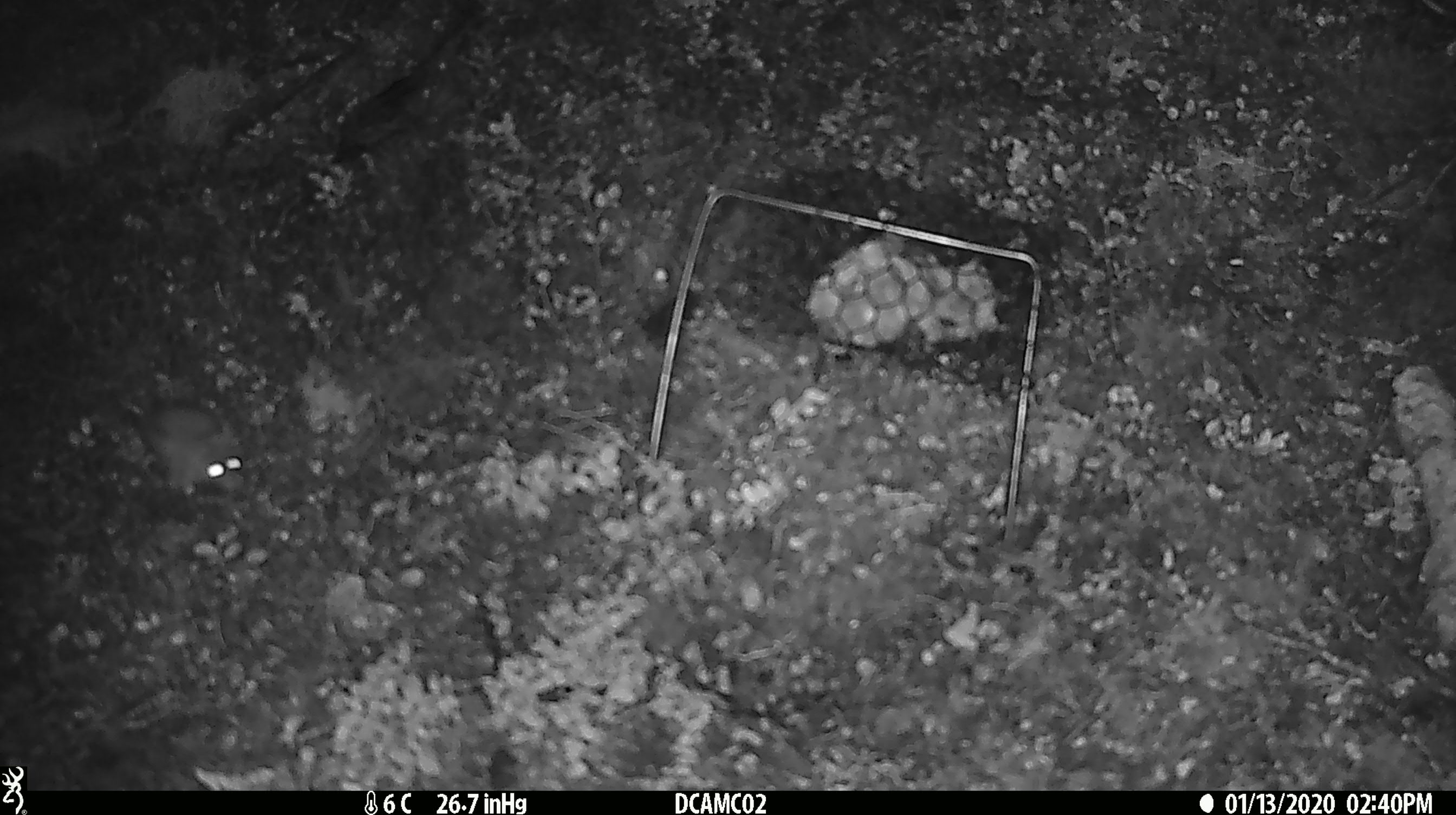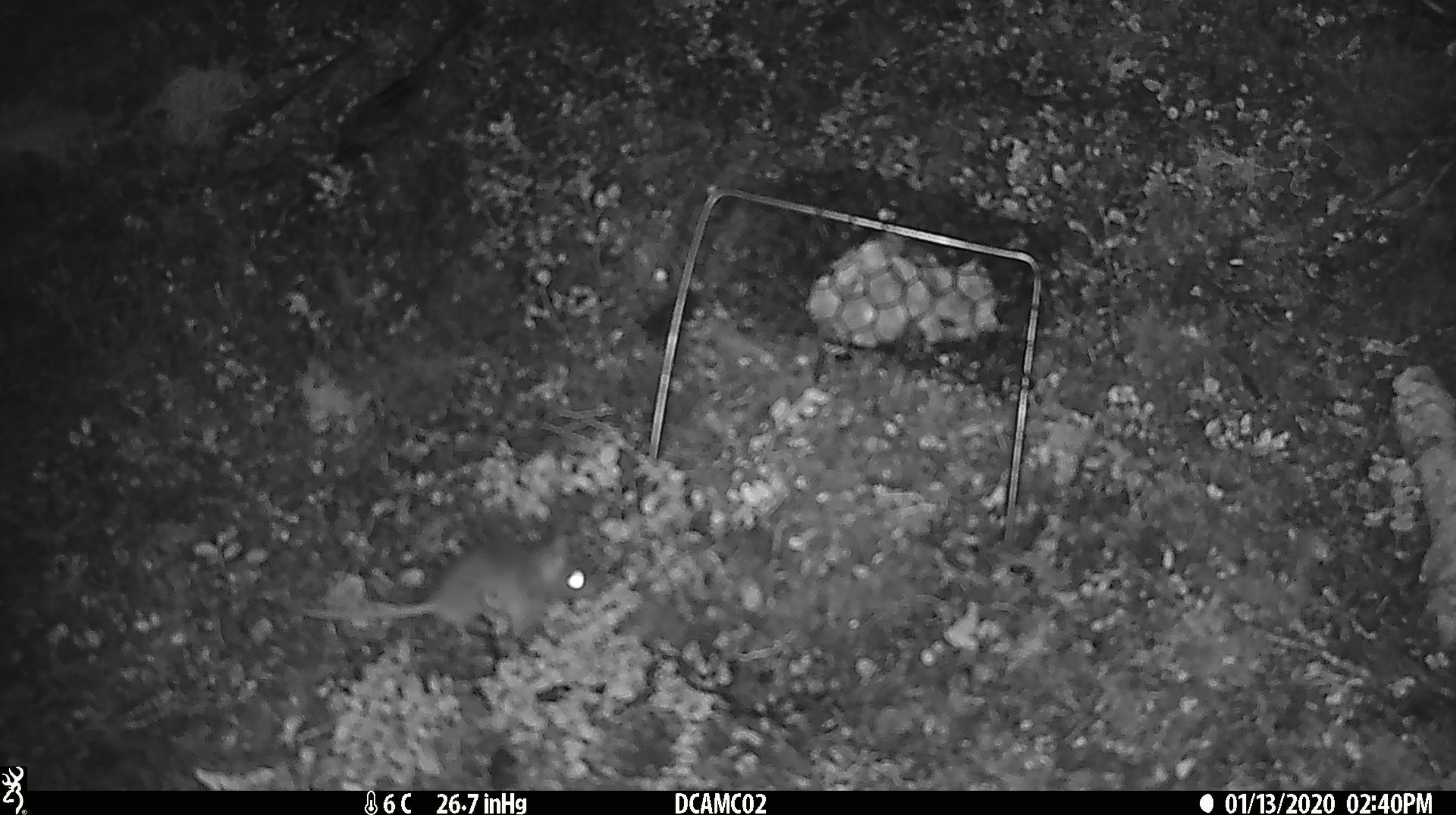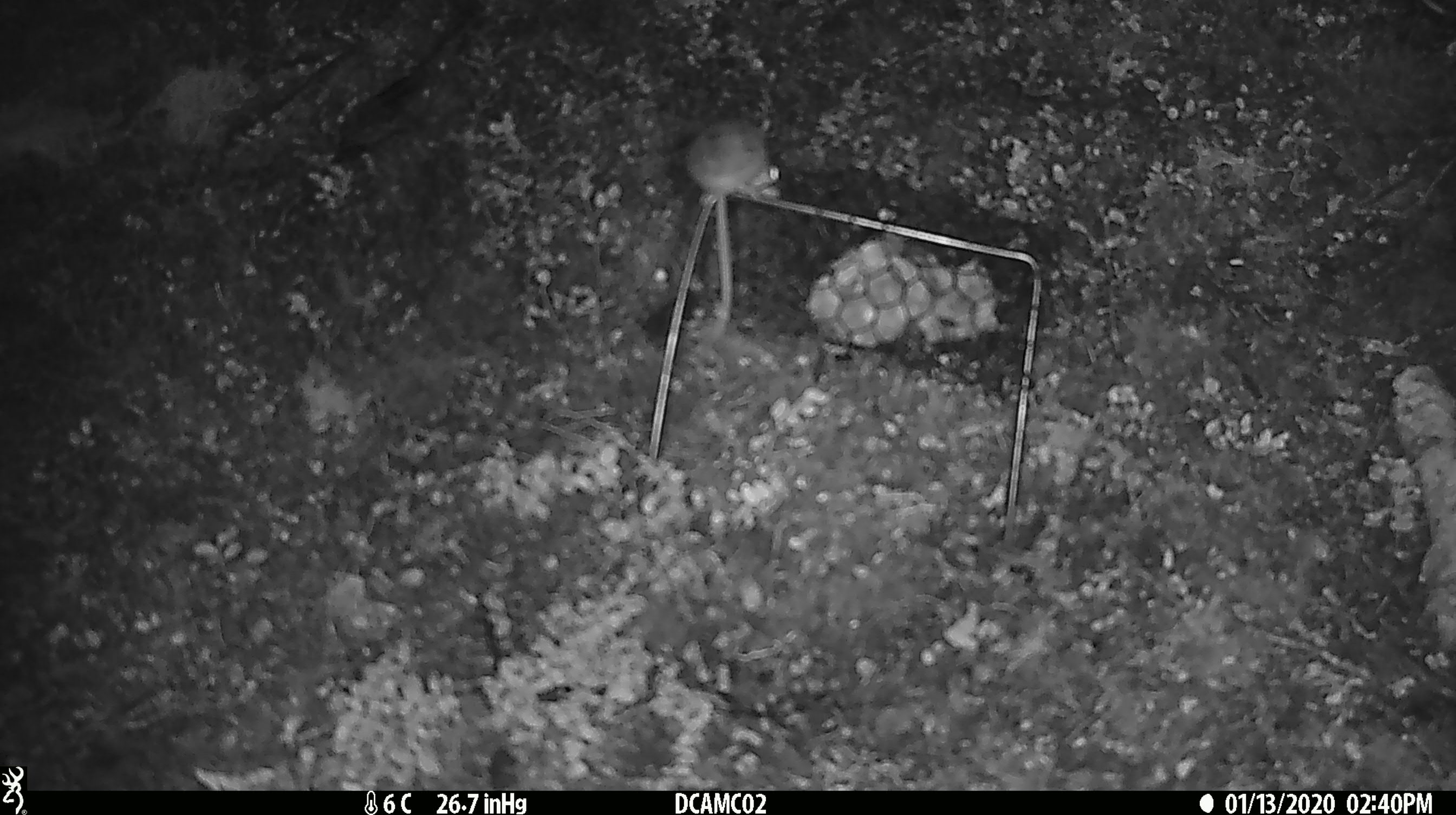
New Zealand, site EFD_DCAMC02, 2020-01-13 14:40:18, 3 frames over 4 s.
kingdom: Animalia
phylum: Chordata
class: Mammalia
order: Rodentia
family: Muridae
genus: Mus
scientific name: Mus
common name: mouse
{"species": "mouse (Mus)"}